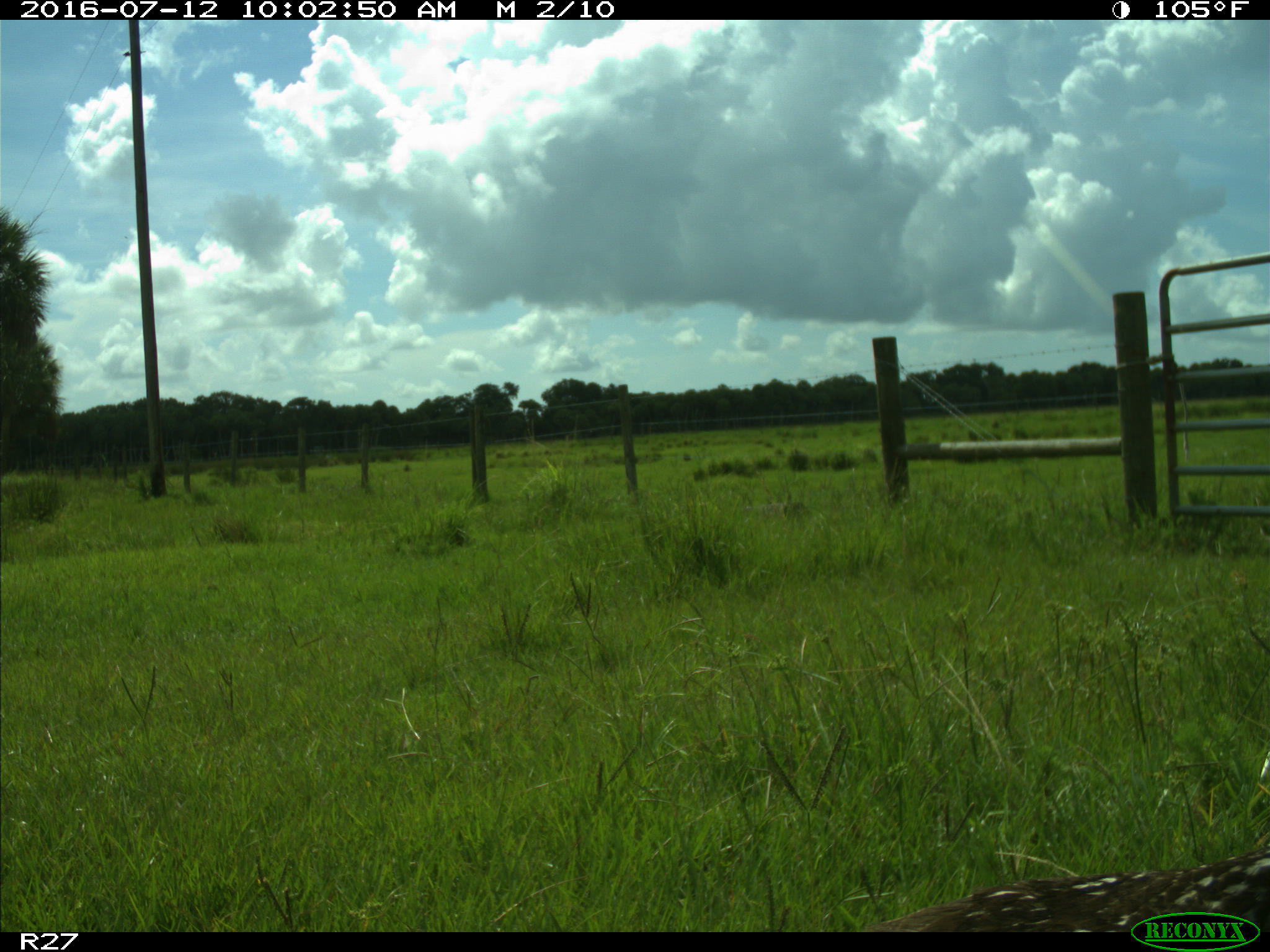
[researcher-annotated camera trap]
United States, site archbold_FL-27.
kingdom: Animalia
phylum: Chordata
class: Aves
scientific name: Aves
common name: birds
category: unidentified bird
Unidentified bird (birds) (Aves).